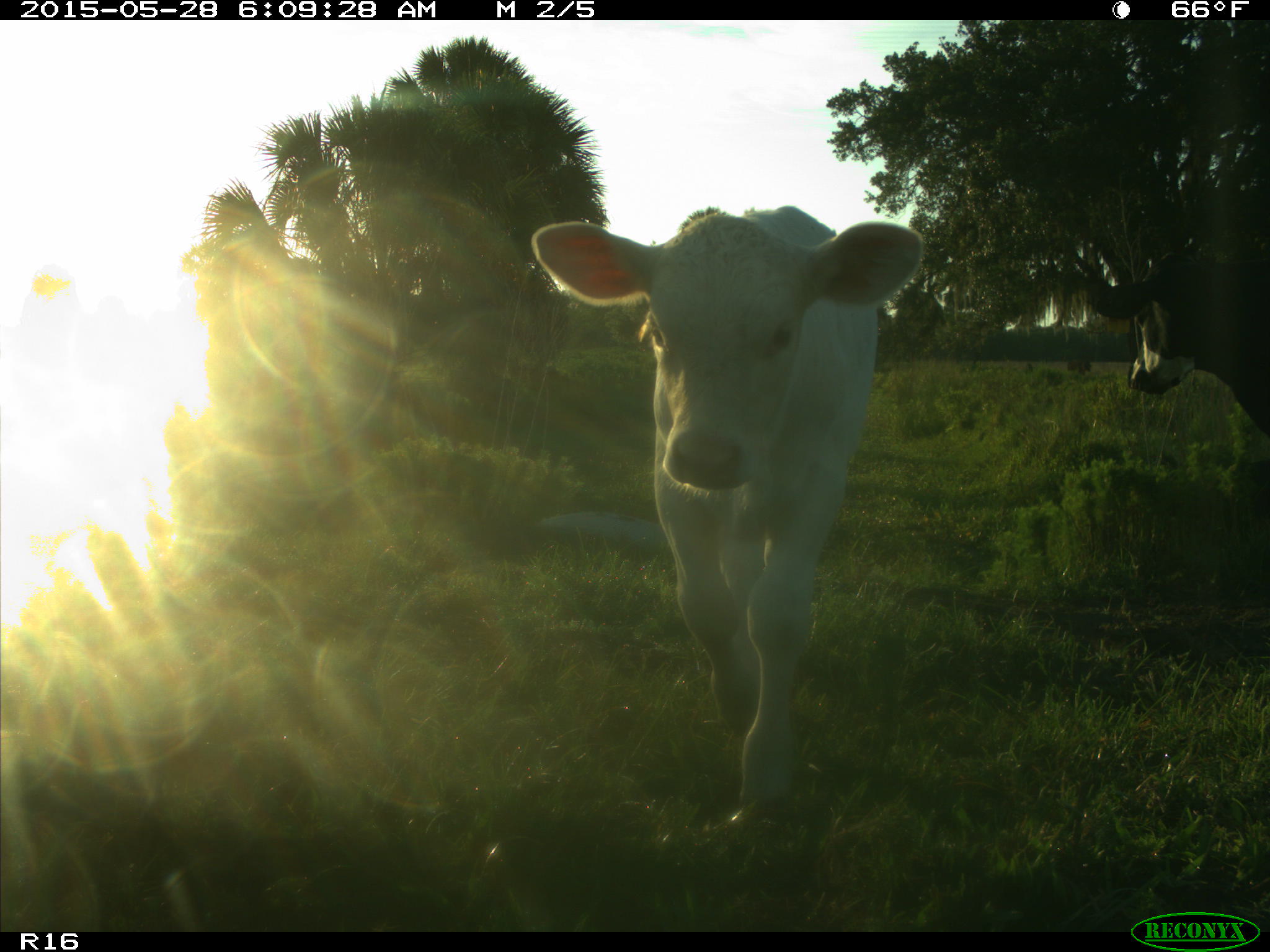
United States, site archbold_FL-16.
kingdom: Animalia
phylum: Chordata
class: Mammalia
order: Artiodactyla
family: Bovidae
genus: Bos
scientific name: Bos taurus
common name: domestic cow